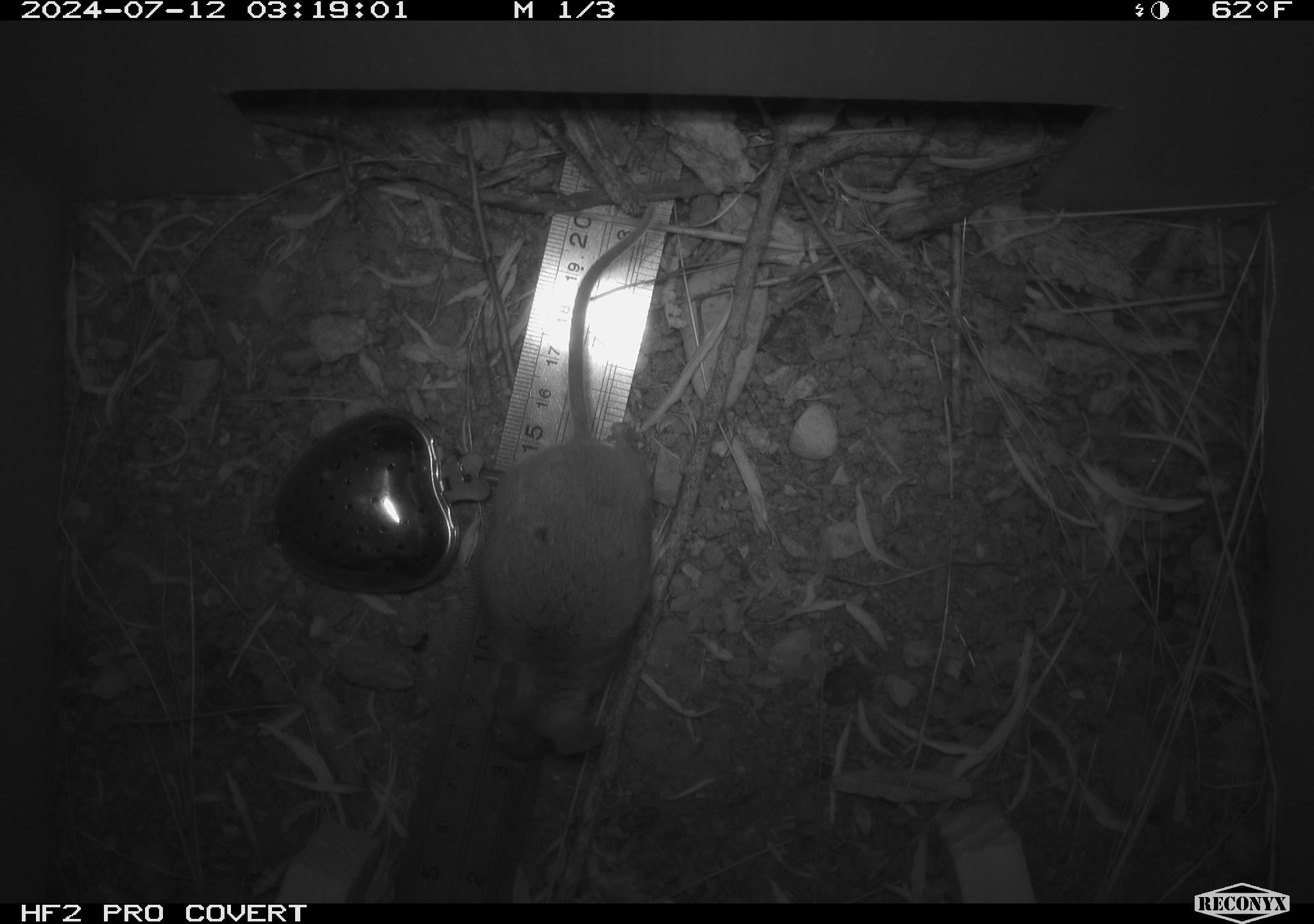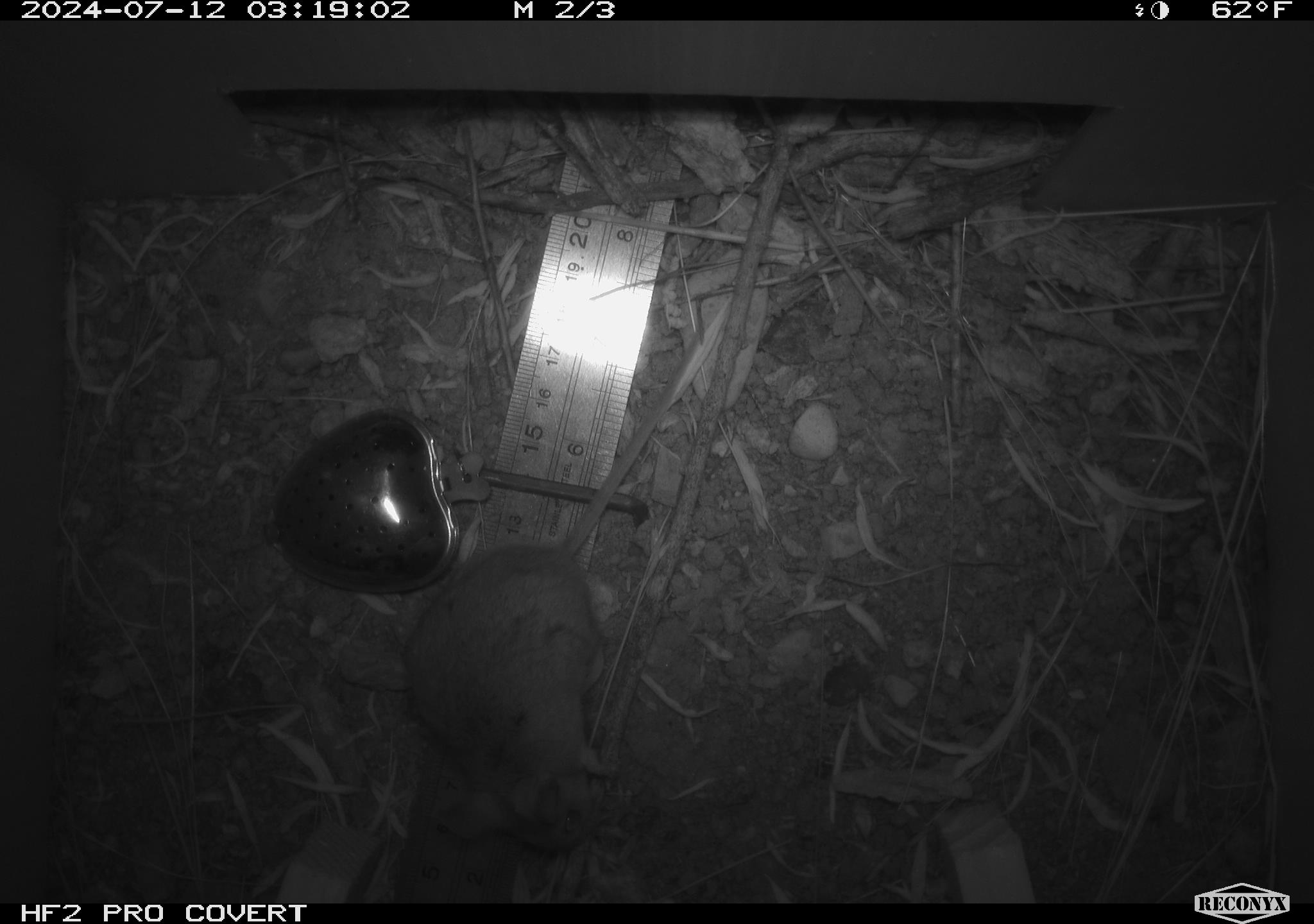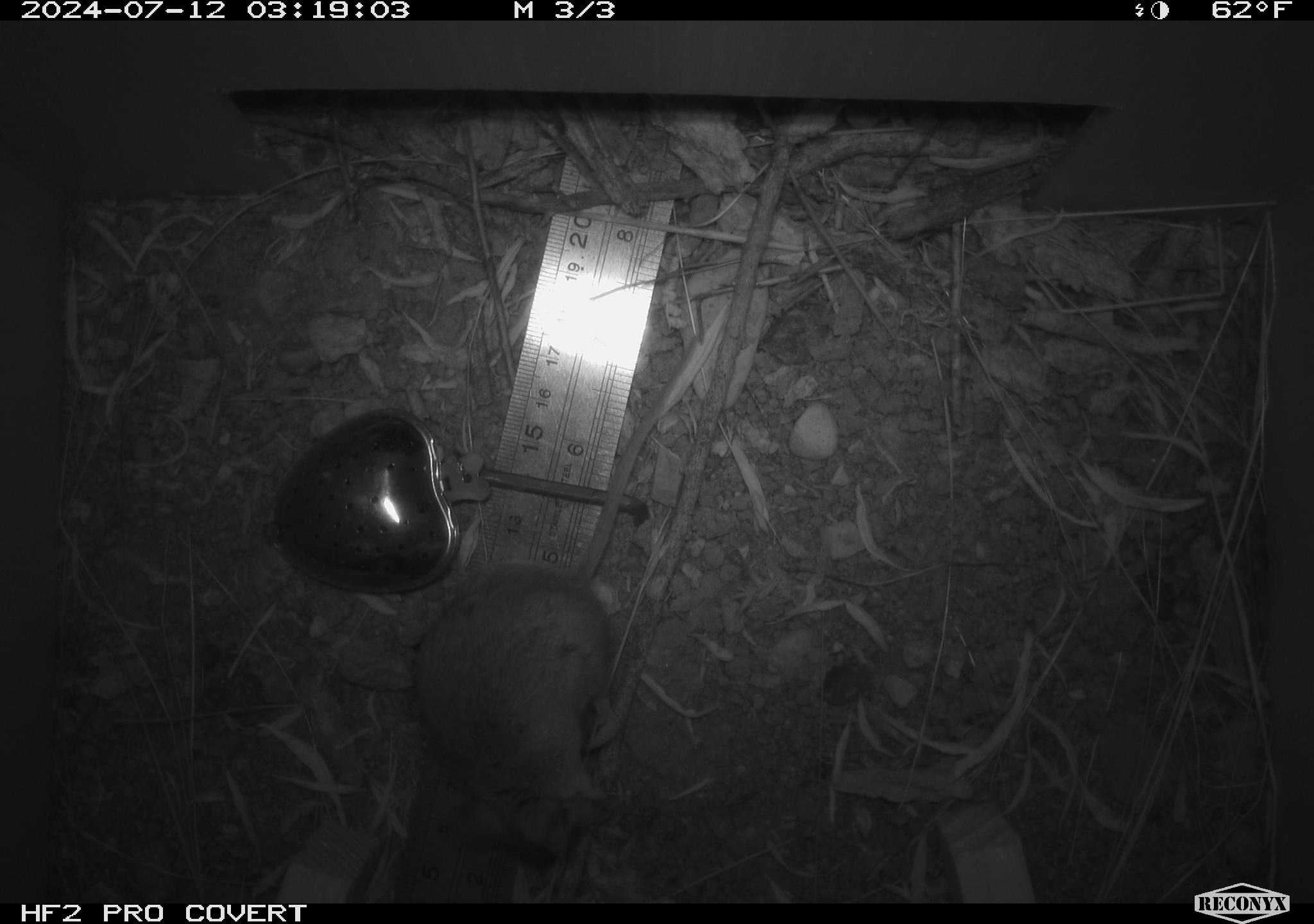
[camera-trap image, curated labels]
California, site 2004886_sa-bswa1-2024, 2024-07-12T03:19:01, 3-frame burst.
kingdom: Animalia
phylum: Chordata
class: Mammalia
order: Rodentia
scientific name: Rodentia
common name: mouse species